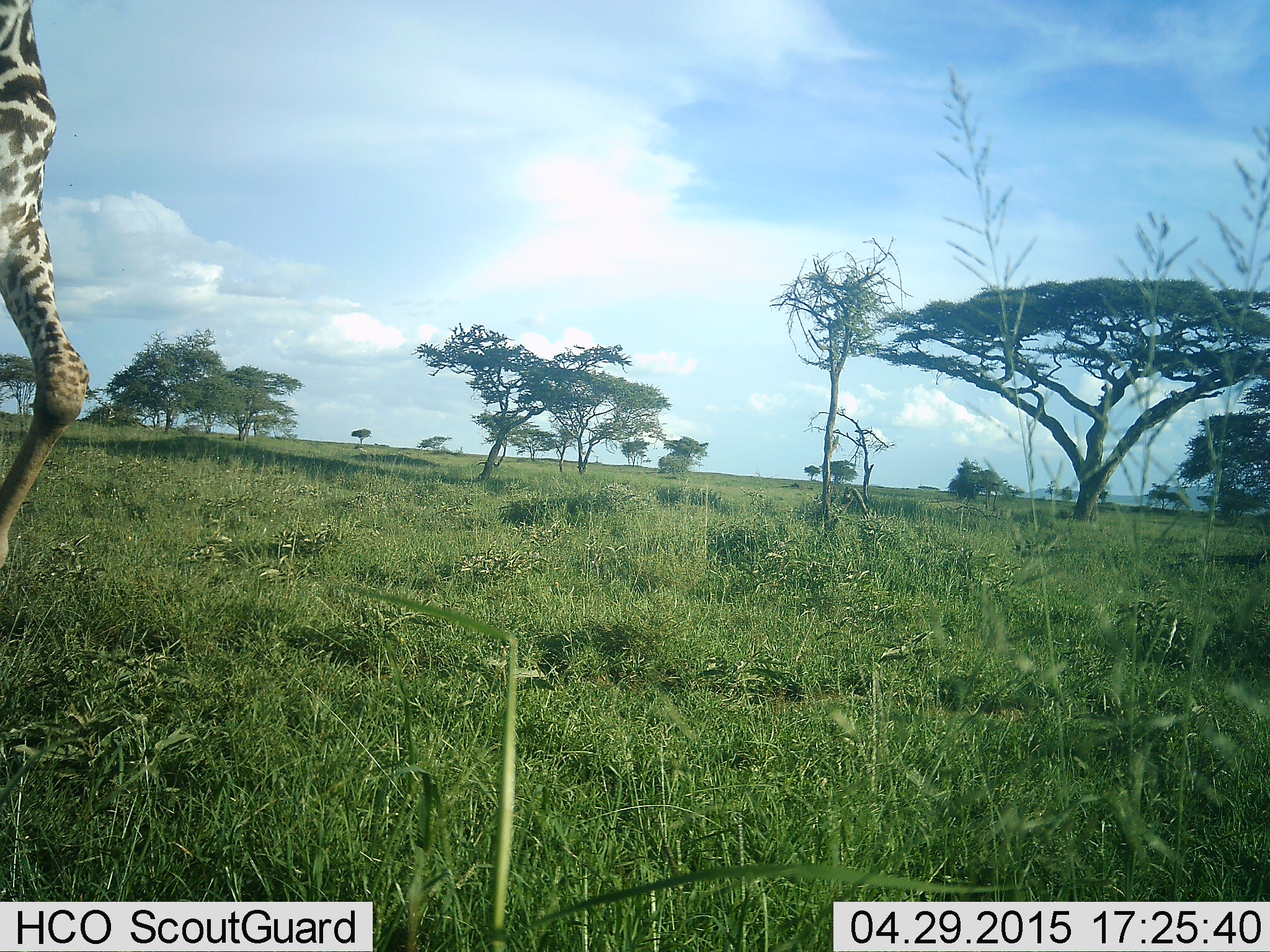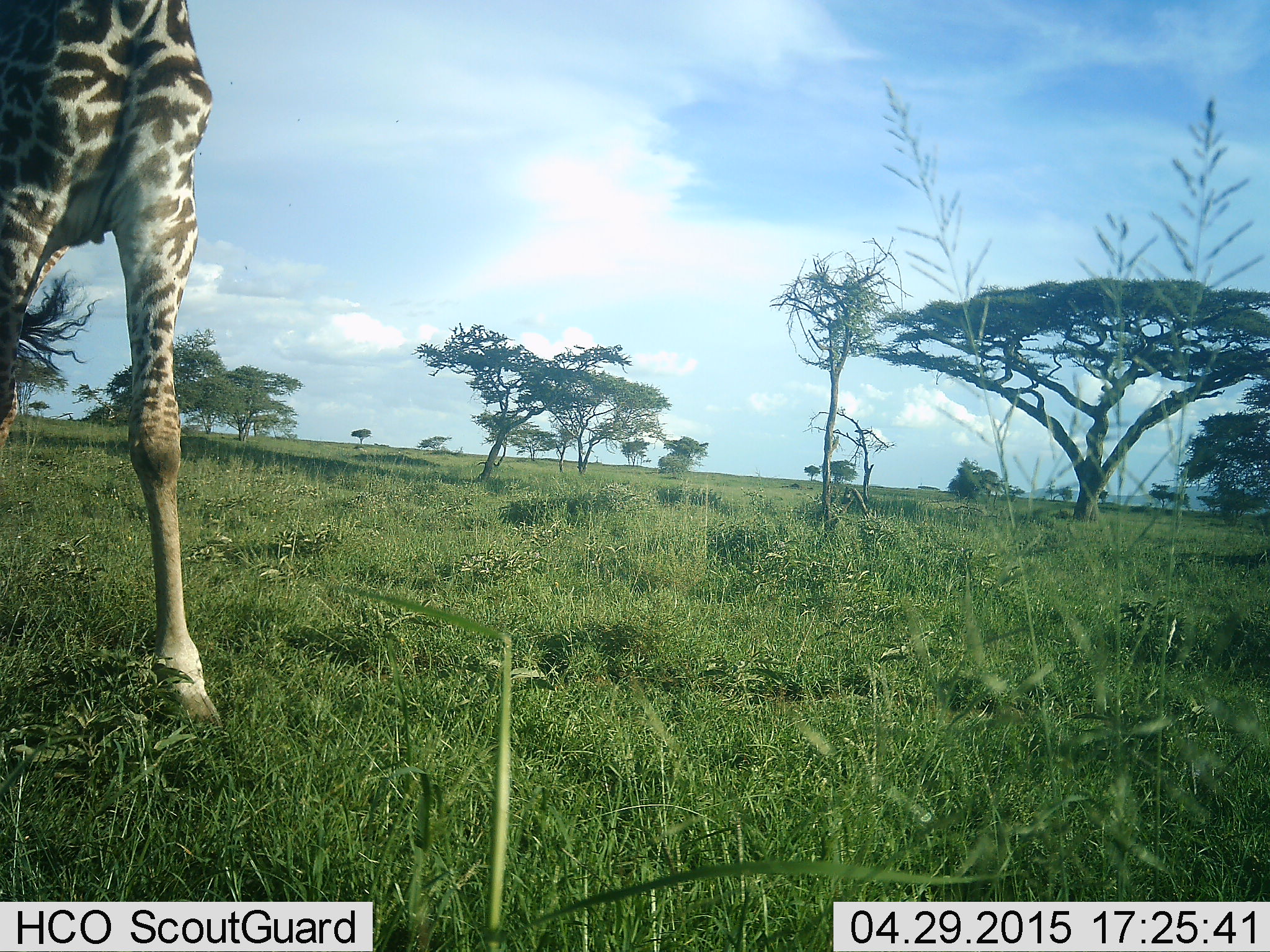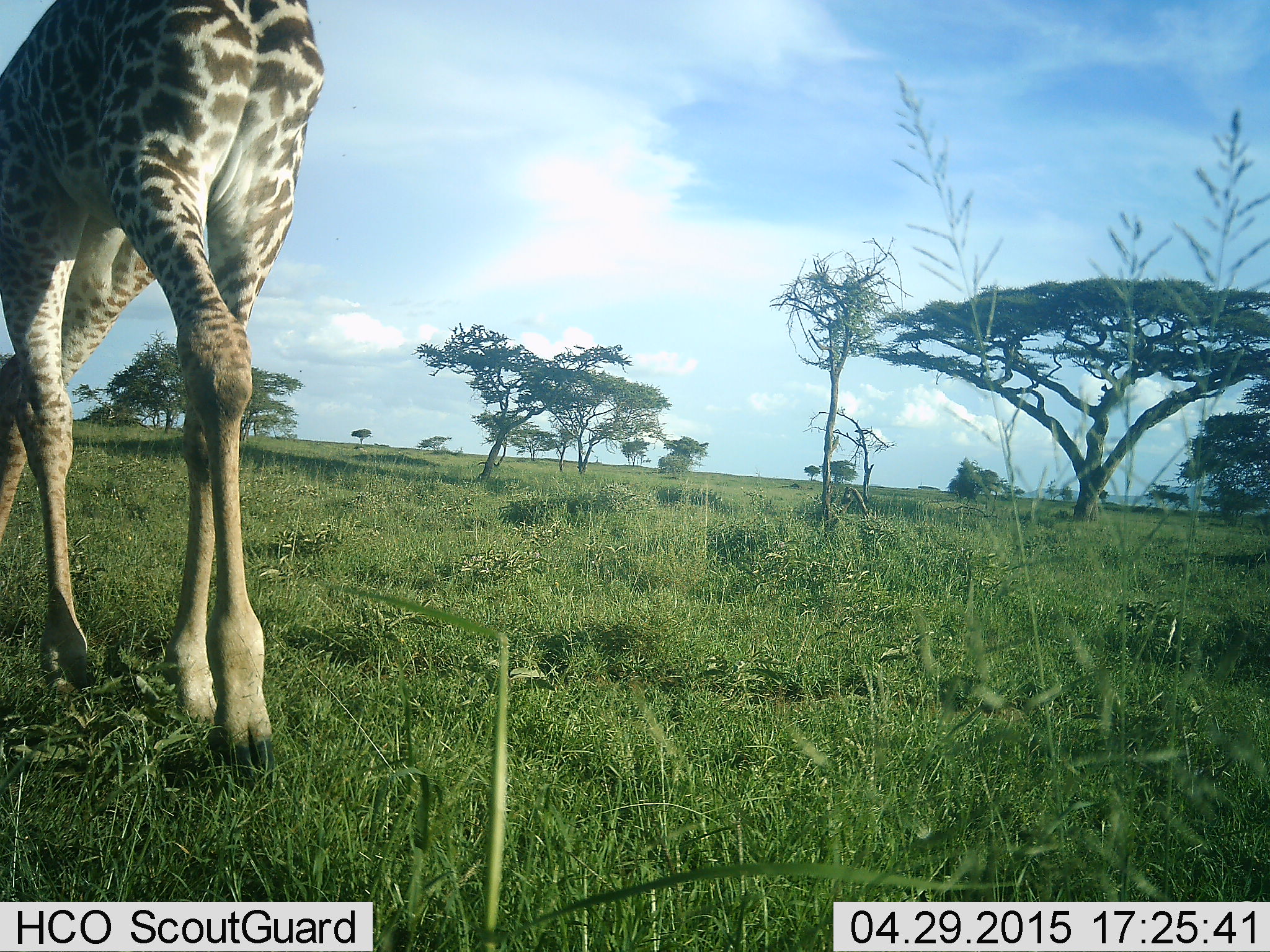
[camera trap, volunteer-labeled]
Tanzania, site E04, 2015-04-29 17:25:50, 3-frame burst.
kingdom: Animalia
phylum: Chordata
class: Mammalia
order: Artiodactyla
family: Giraffidae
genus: Giraffa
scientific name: Giraffa camelopardalis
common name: giraffe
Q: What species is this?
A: Giraffe (Giraffa camelopardalis).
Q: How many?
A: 1.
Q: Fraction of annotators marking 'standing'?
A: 20%.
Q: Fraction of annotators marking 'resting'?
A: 0%.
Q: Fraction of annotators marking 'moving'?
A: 90%.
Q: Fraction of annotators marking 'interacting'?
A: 0%.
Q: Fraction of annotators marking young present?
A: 0%.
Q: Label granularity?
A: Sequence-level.